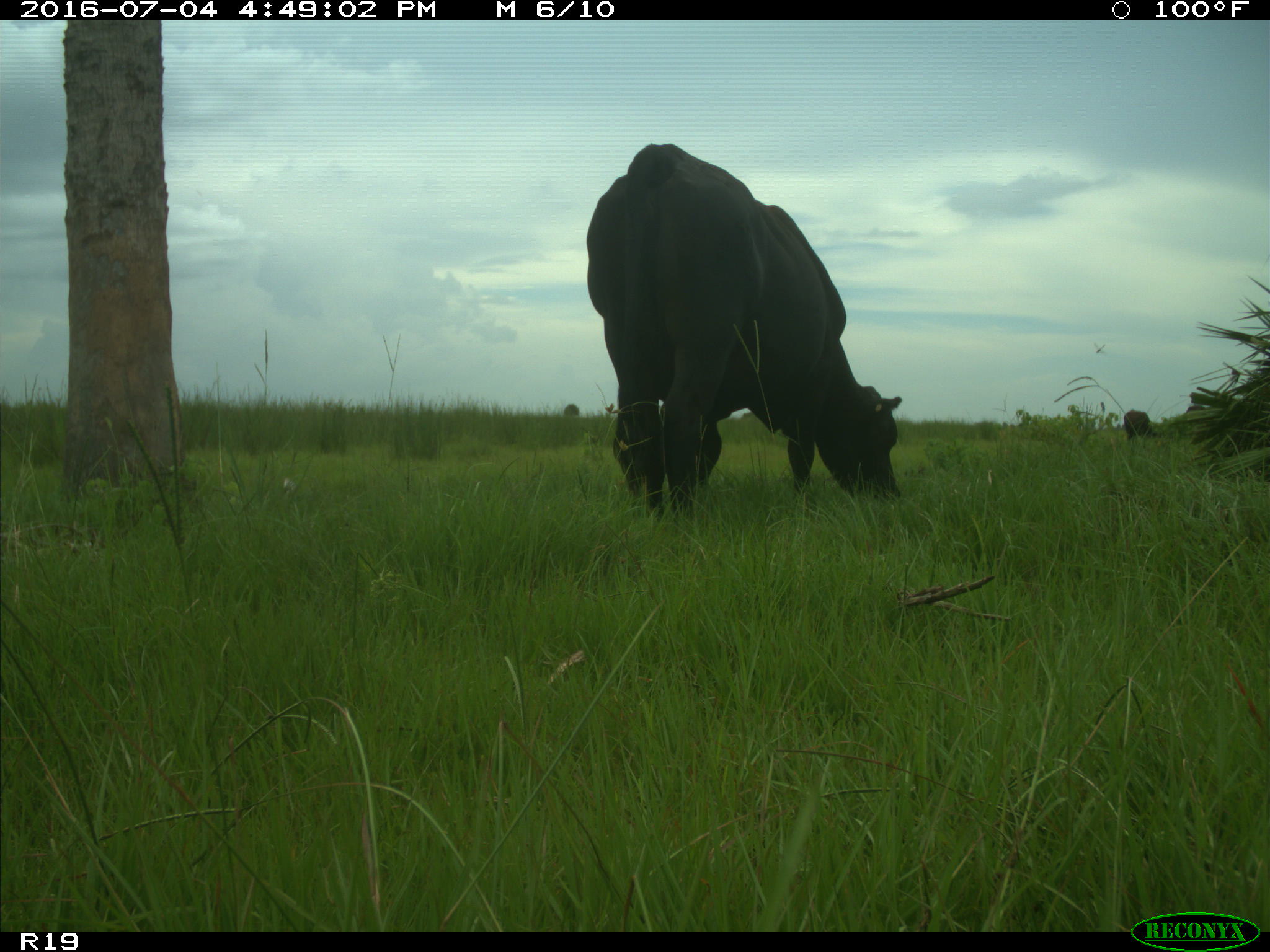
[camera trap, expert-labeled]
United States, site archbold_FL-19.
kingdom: Animalia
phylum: Chordata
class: Mammalia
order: Artiodactyla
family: Bovidae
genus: Bos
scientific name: Bos taurus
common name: domestic cow